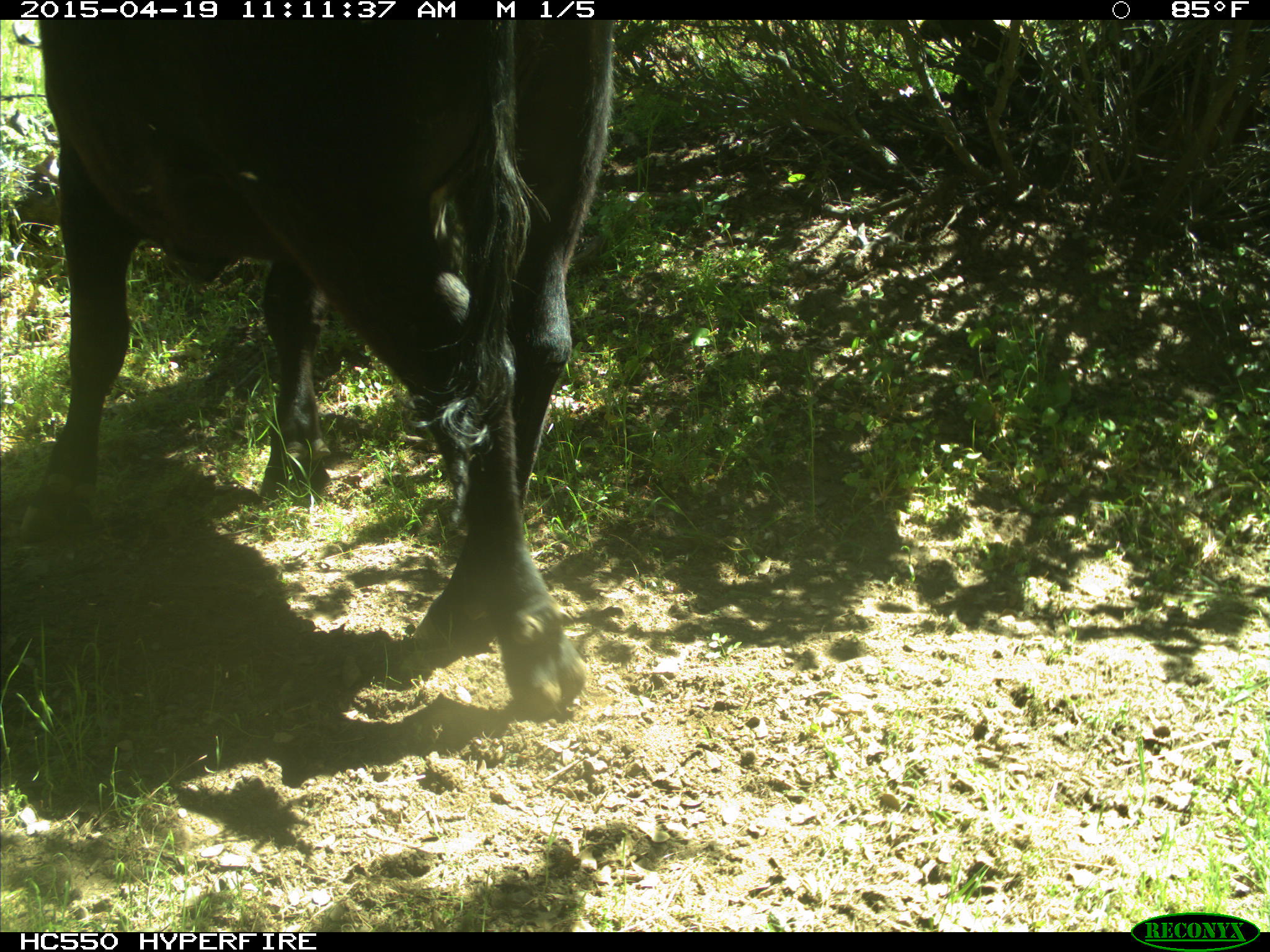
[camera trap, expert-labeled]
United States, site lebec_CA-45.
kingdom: Animalia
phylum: Chordata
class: Mammalia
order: Artiodactyla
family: Bovidae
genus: Bos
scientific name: Bos taurus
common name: domestic cow